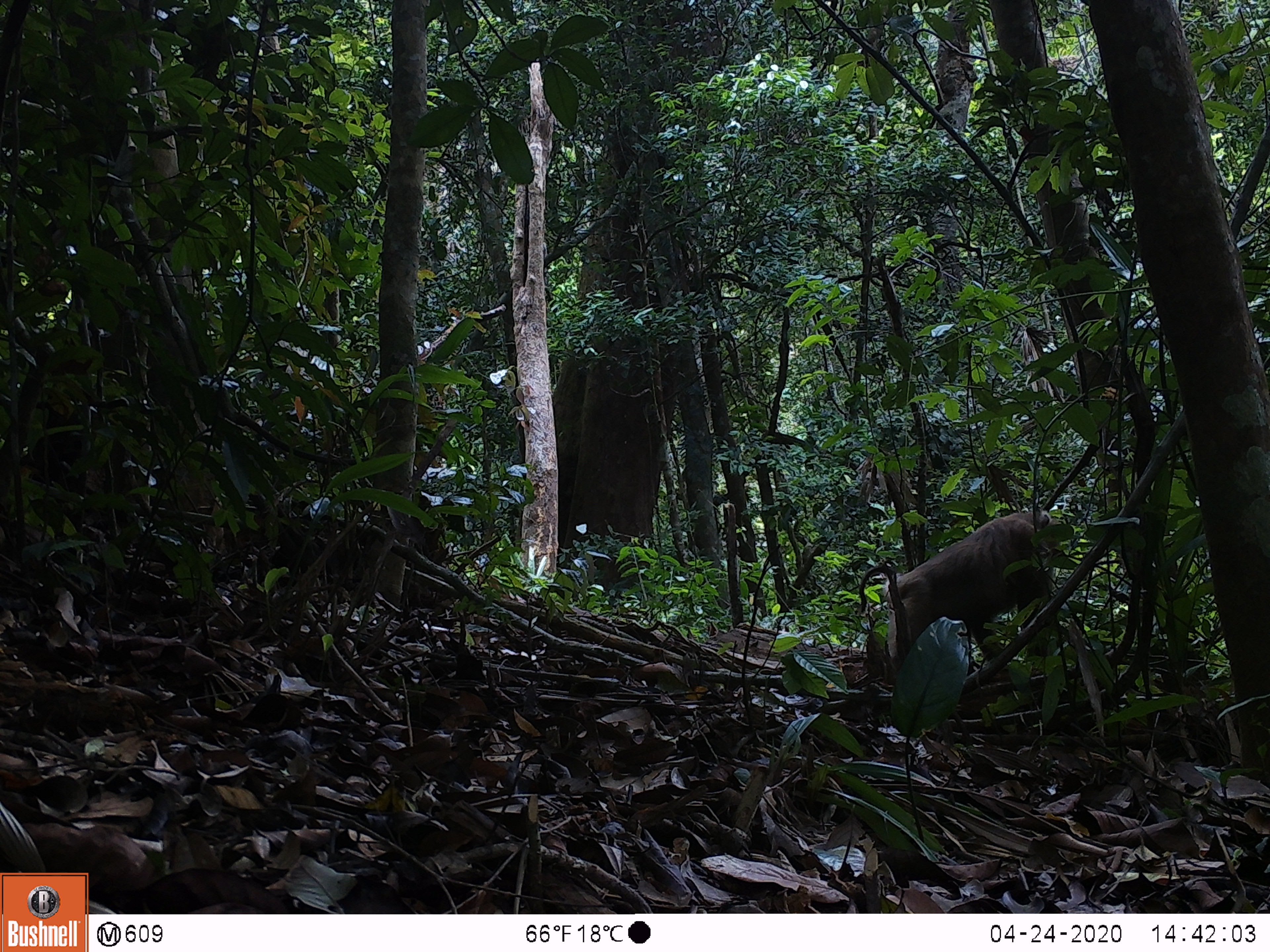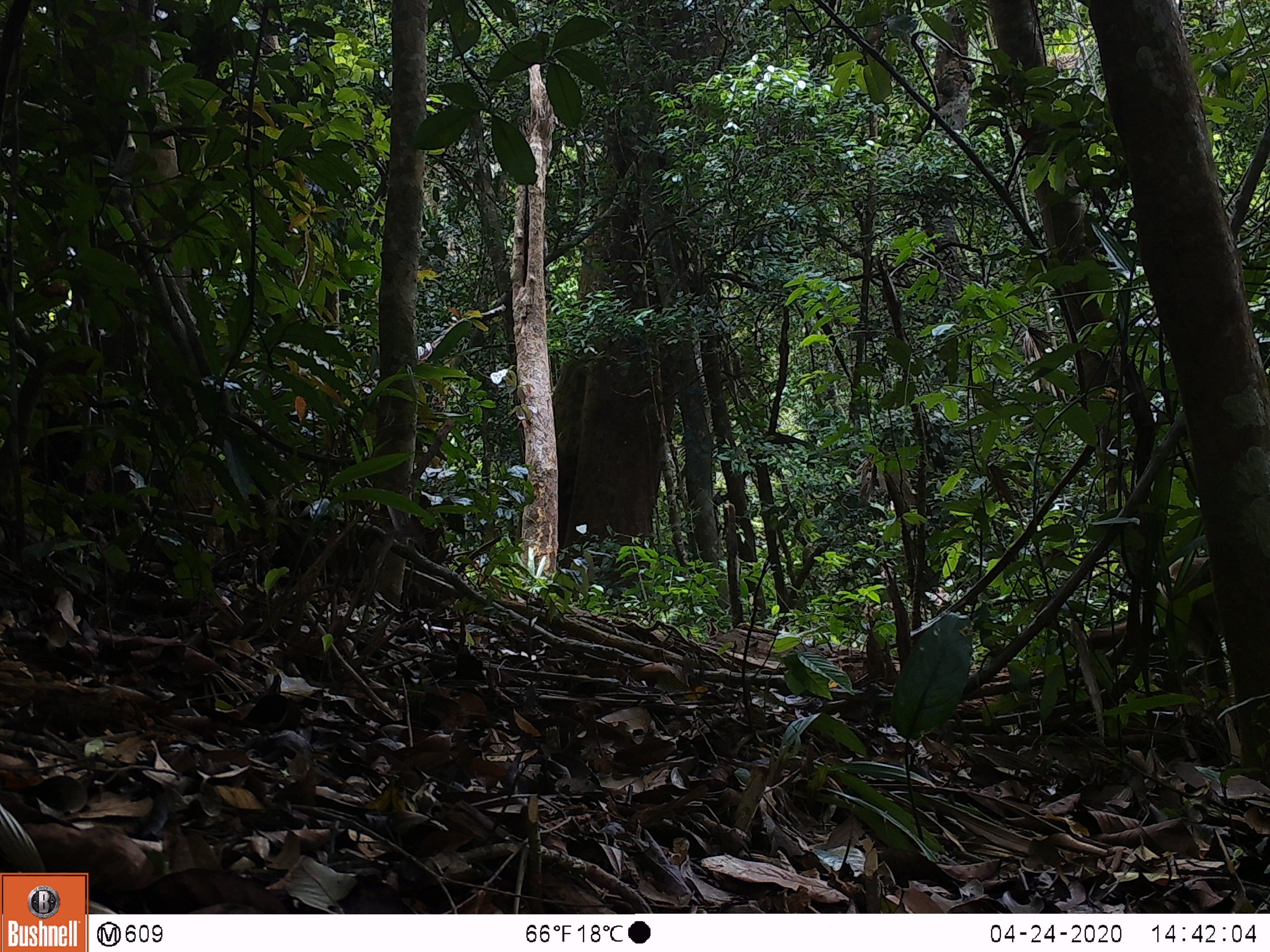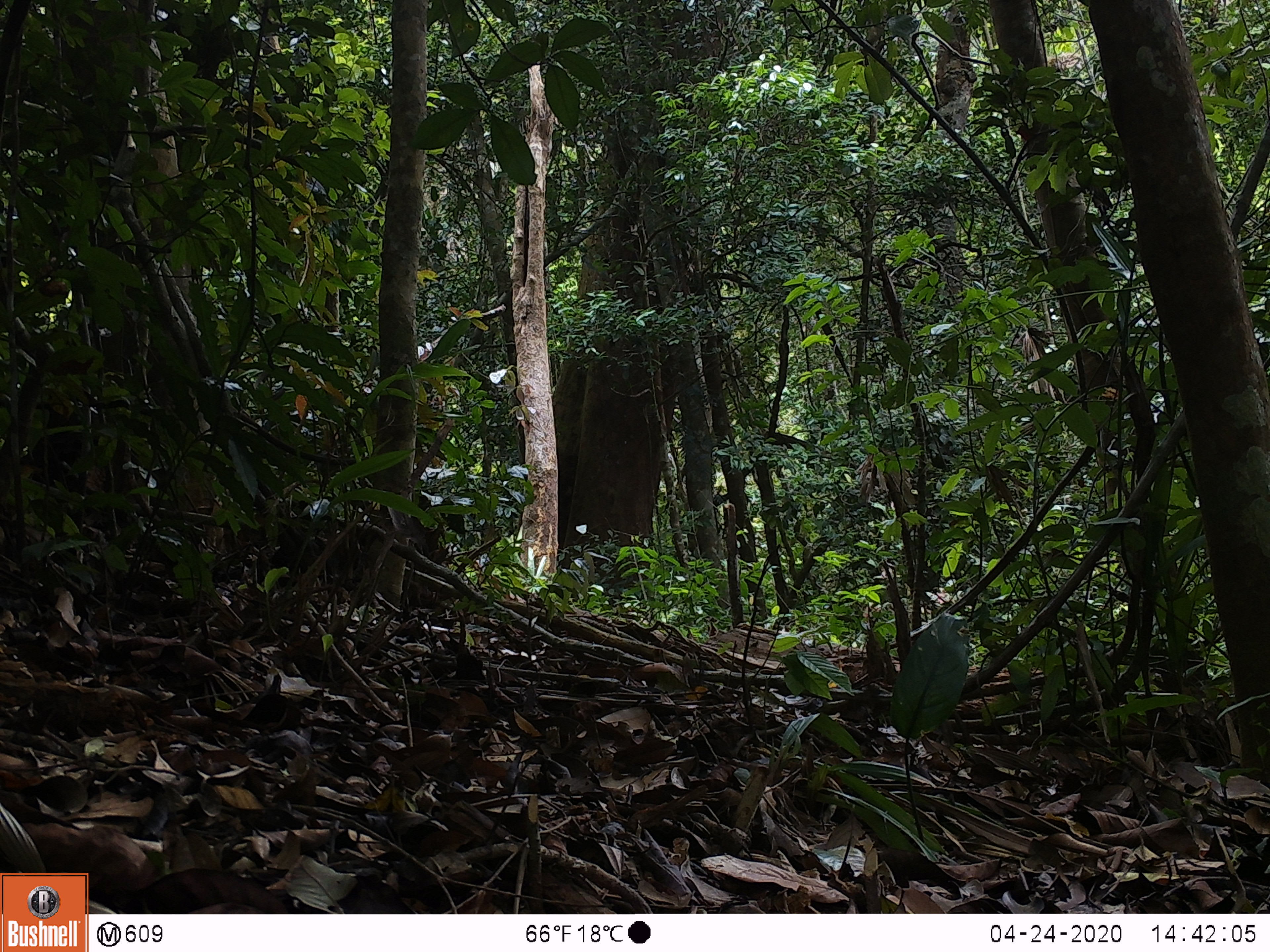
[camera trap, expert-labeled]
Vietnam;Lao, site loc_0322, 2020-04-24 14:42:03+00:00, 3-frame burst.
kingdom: Animalia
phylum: Chordata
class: Mammalia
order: Primates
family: Cercopithecidae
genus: Macaca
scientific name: Macaca nemestrina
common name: pig-tailed macaque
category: pig tailed macaque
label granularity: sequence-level